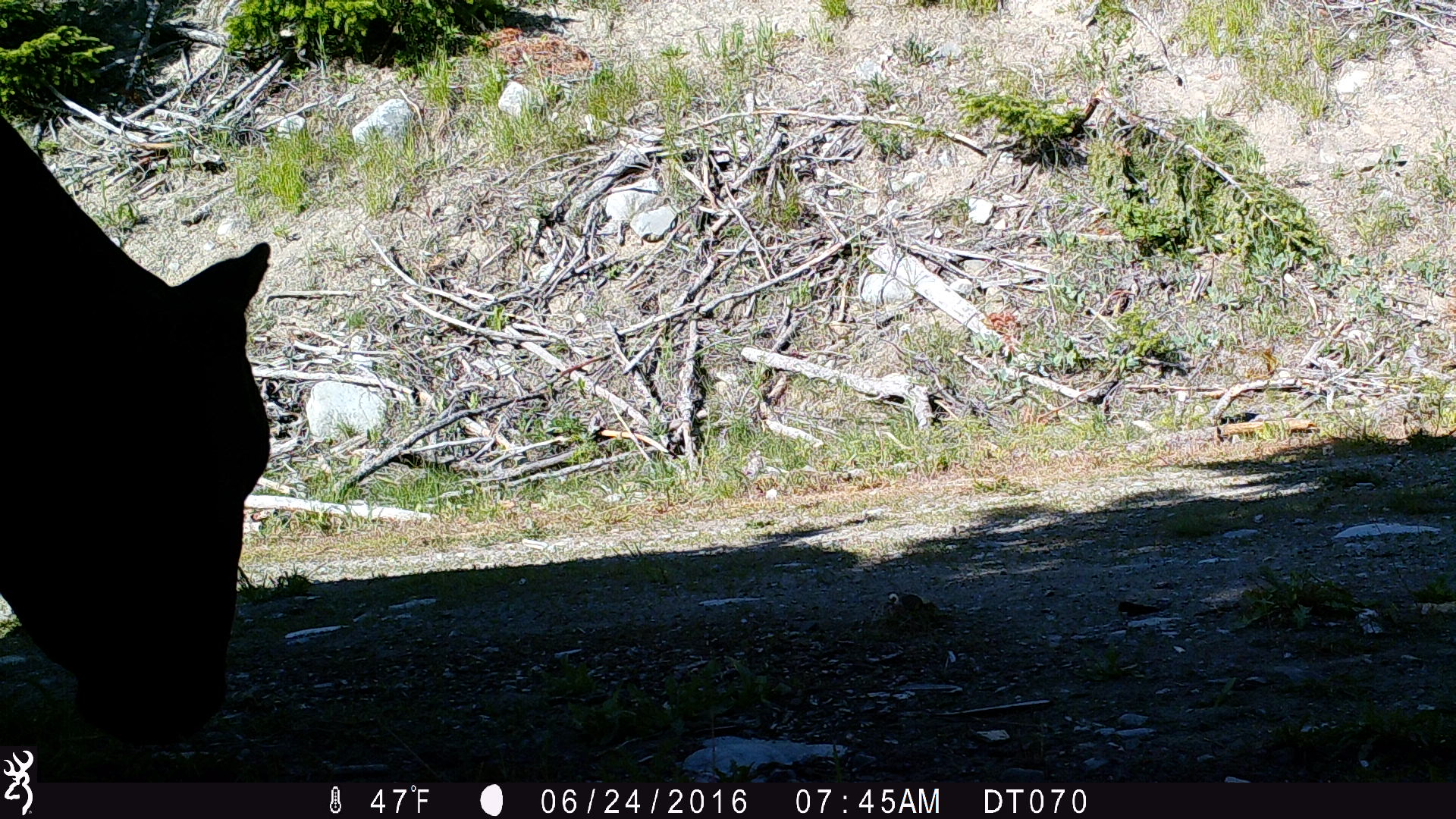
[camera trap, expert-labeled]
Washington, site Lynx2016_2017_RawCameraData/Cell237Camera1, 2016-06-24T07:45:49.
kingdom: Animalia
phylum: Chordata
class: Mammalia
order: Artiodactyla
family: Bovidae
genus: Bos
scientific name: Bos taurus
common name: domestic cattle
Domestic cattle (Bos taurus). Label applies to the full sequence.